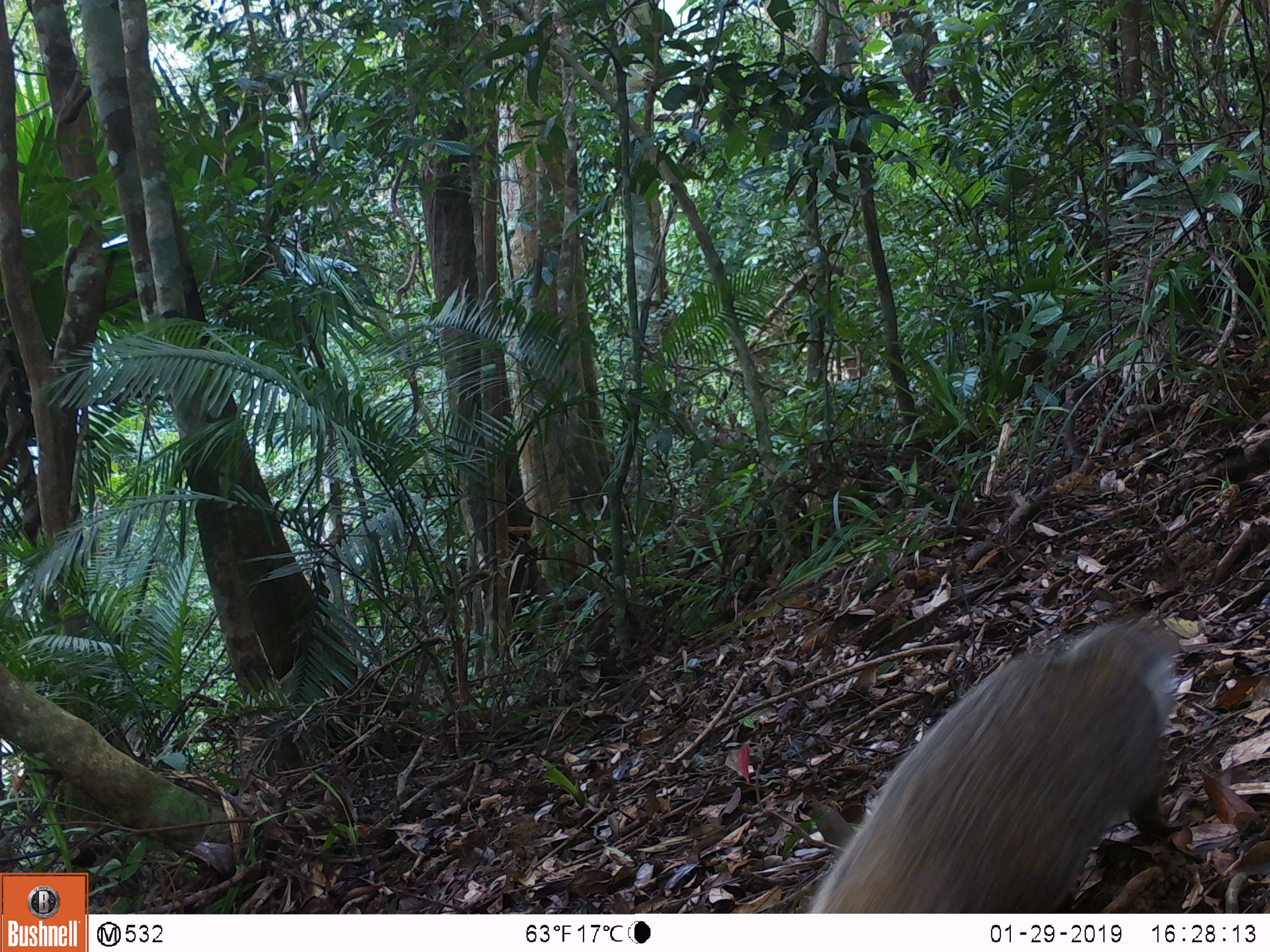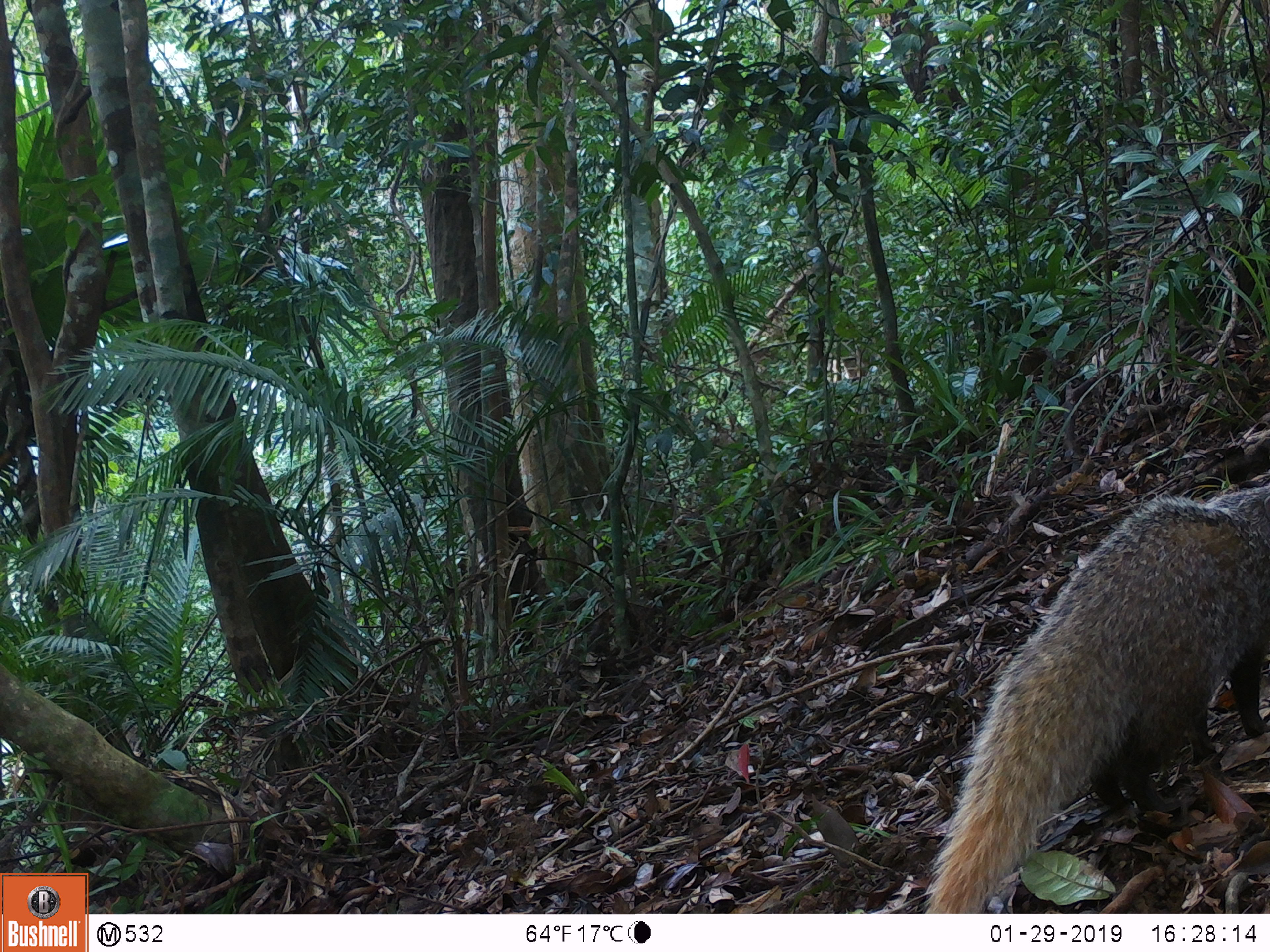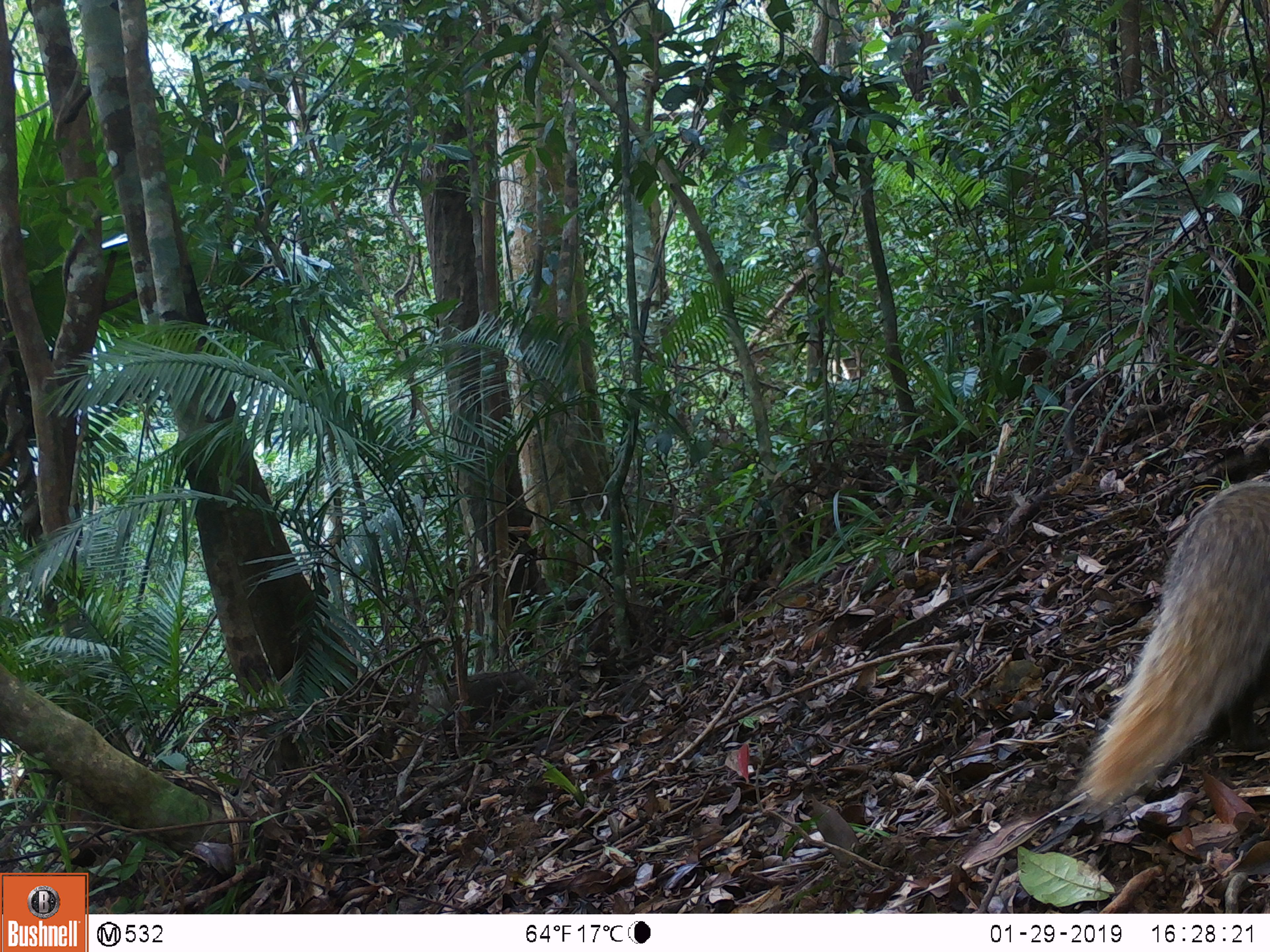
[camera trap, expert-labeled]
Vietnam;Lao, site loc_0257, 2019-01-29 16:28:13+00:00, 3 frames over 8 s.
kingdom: Animalia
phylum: Chordata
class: Mammalia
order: Carnivora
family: Herpestidae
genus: Urva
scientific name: Urva urva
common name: crab-eating mongoose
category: crab eating mongoose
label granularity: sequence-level